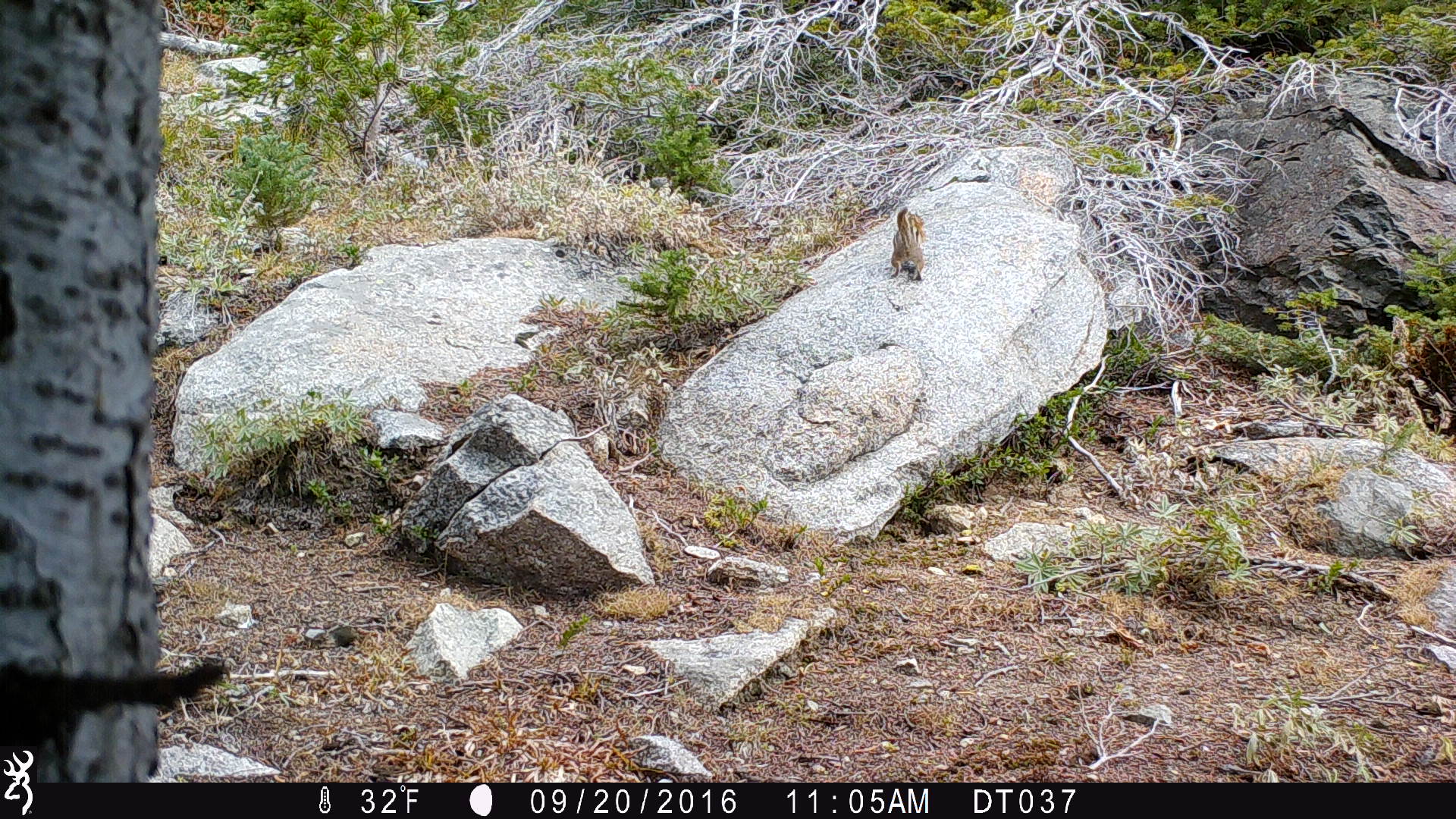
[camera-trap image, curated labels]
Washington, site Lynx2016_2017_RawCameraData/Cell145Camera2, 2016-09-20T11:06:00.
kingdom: Animalia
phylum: Chordata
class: Mammalia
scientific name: Mammalia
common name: small mammal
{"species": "small mammal (Mammalia)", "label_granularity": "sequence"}